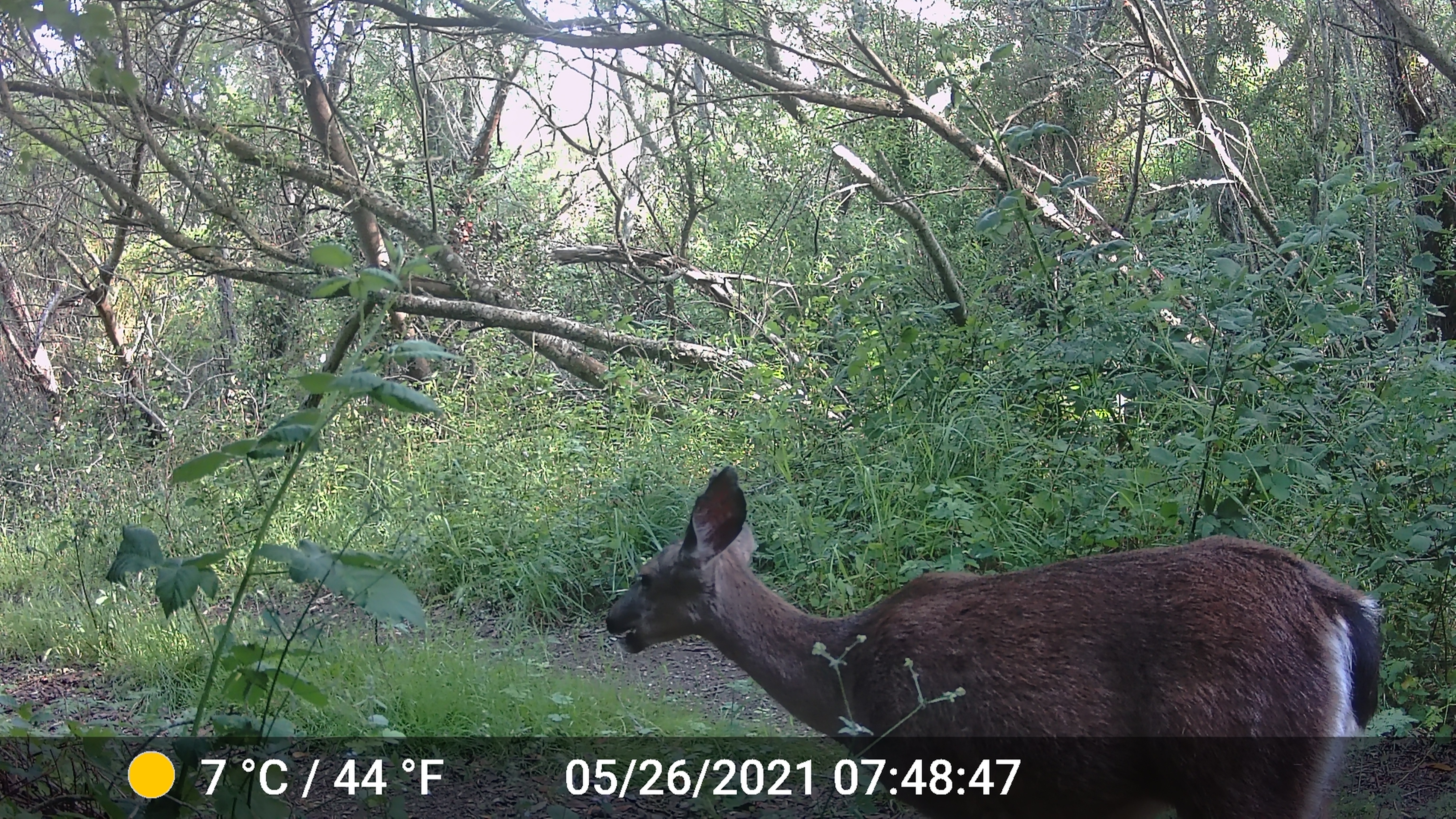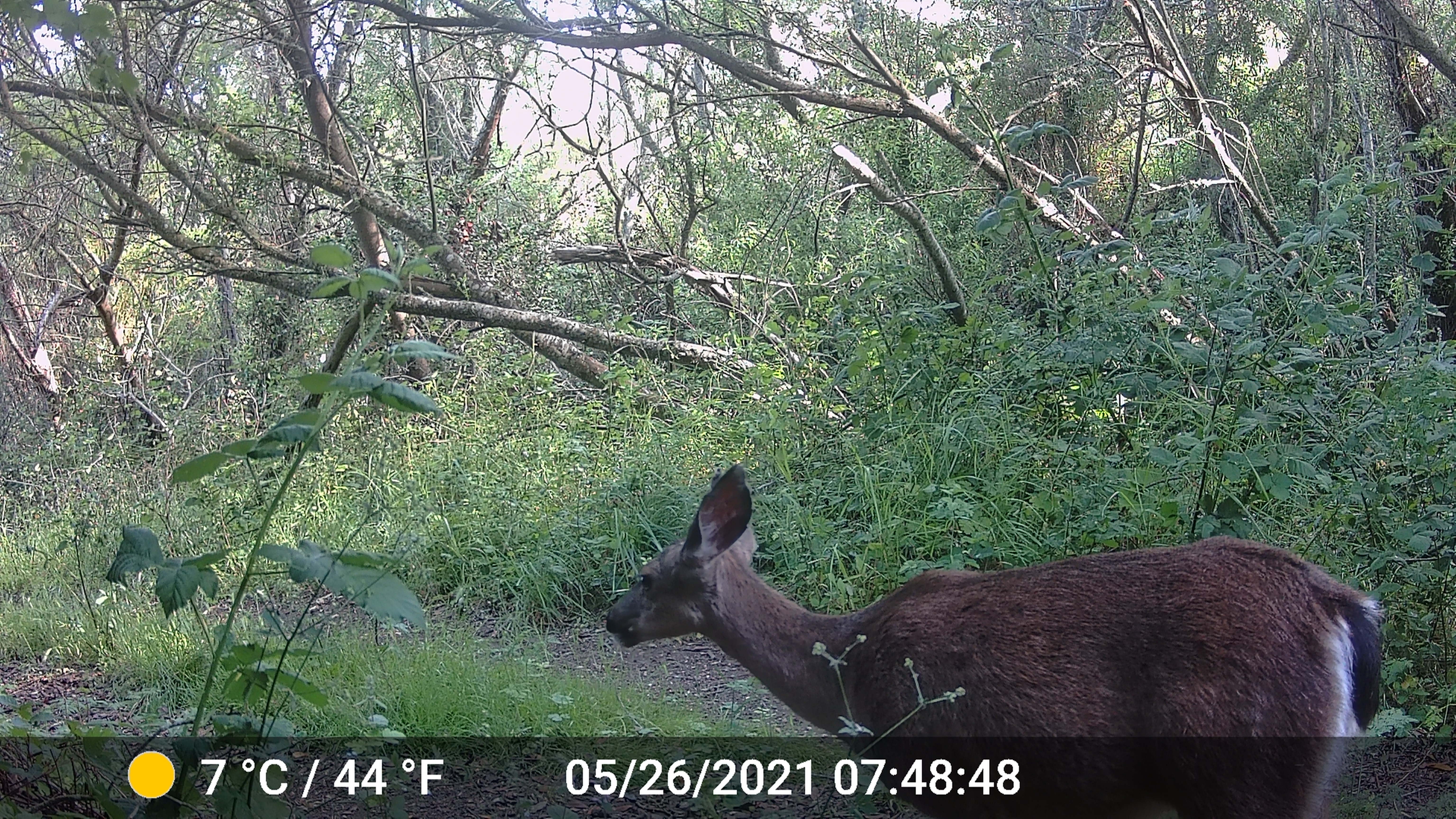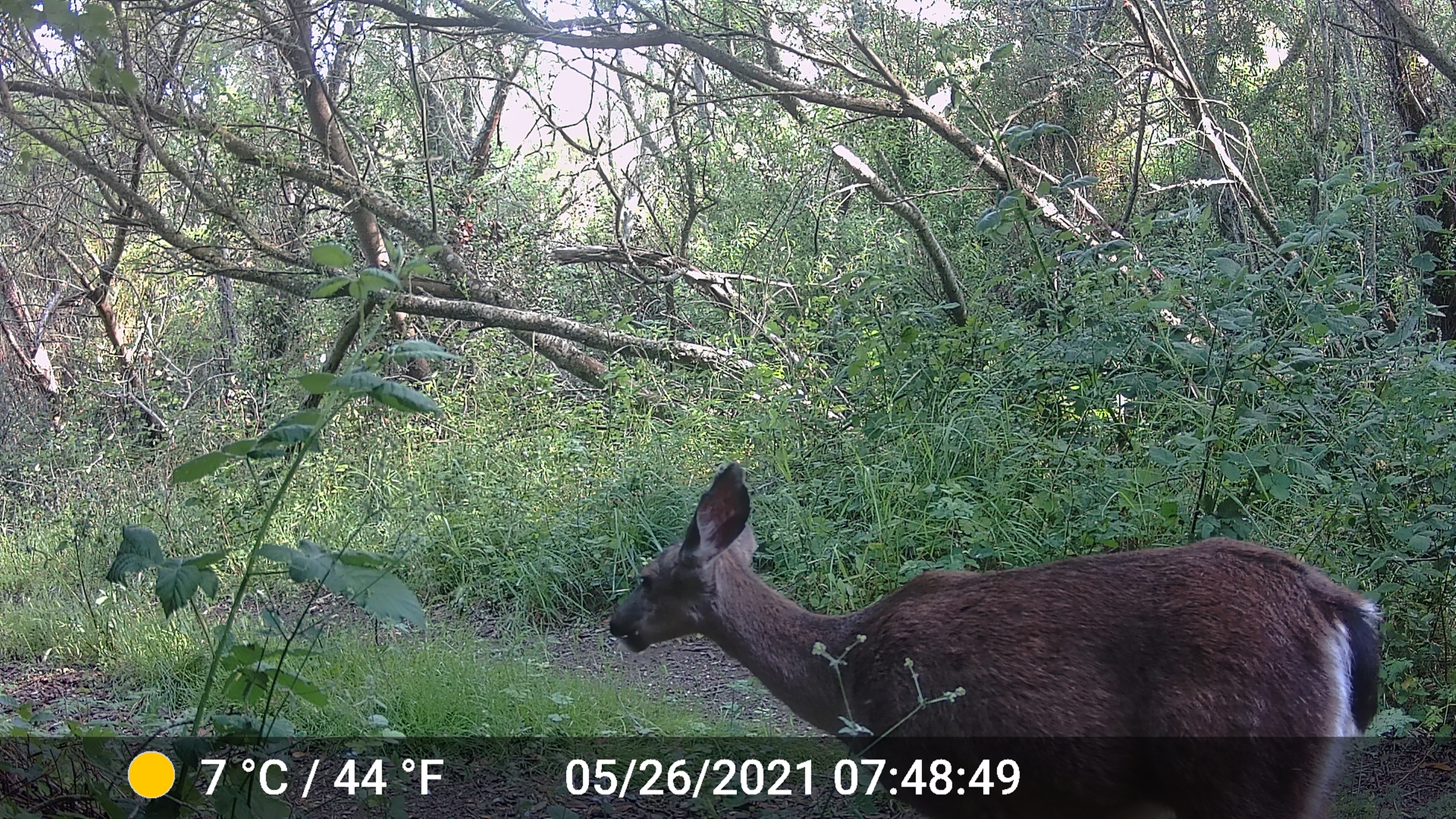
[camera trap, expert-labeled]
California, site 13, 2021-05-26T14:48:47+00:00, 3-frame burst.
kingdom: Animalia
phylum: Chordata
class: Mammalia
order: Artiodactyla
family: Cervidae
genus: Odocoileus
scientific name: Odocoileus hemionus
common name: mule deer